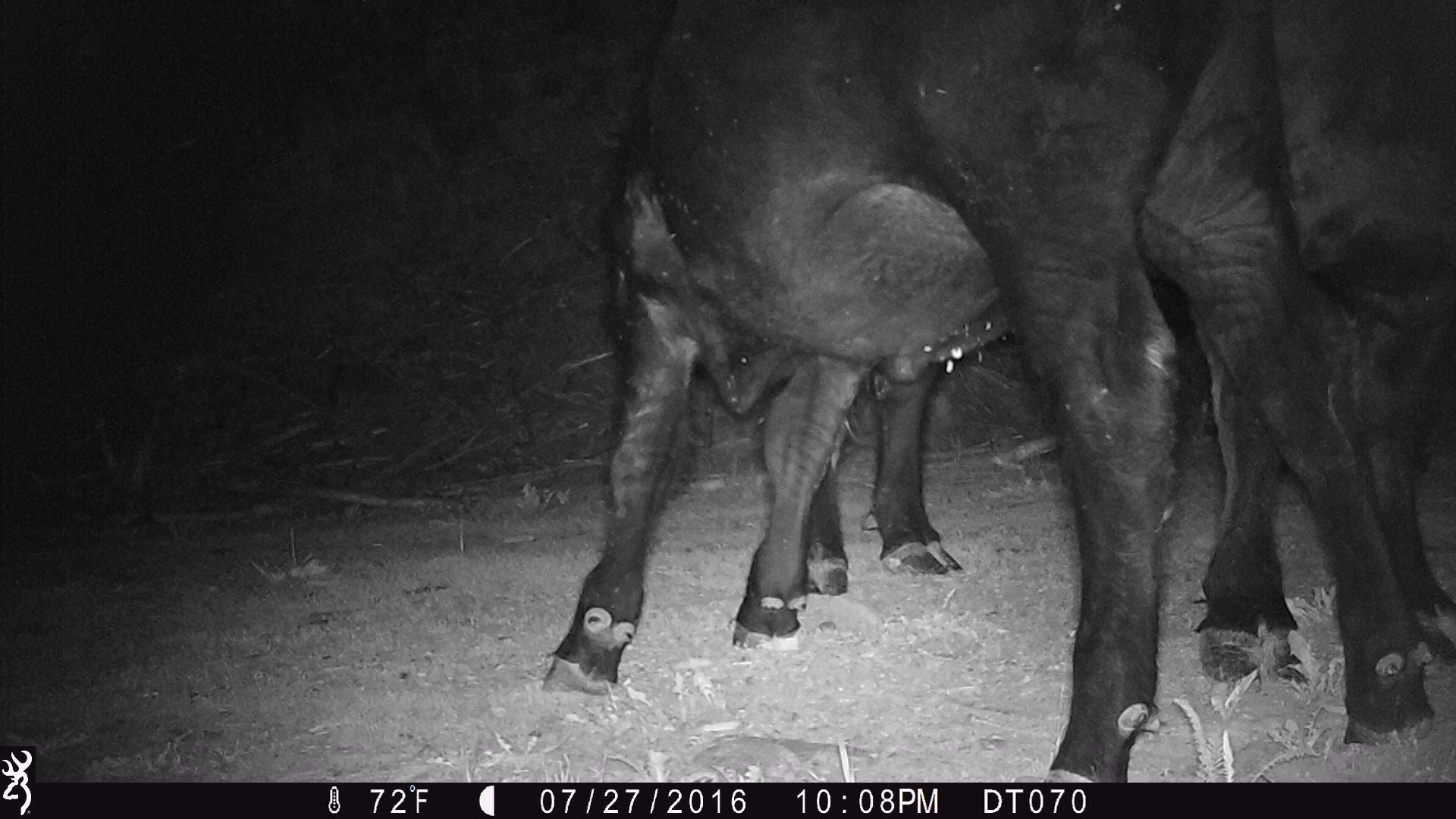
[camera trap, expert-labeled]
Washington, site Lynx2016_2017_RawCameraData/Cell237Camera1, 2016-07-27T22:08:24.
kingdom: Animalia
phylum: Chordata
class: Mammalia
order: Artiodactyla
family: Bovidae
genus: Bos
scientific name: Bos taurus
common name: domestic cattle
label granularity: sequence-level